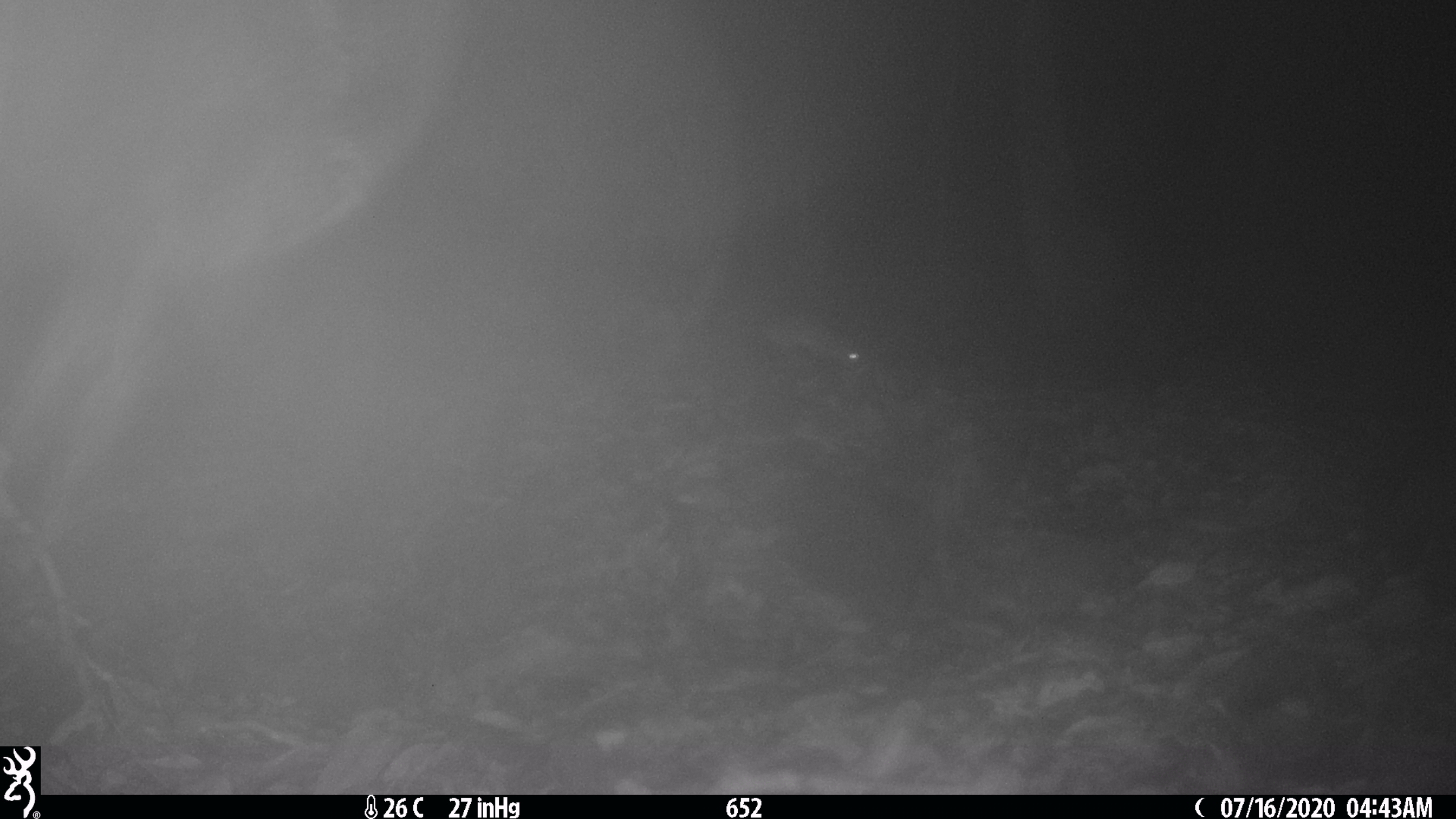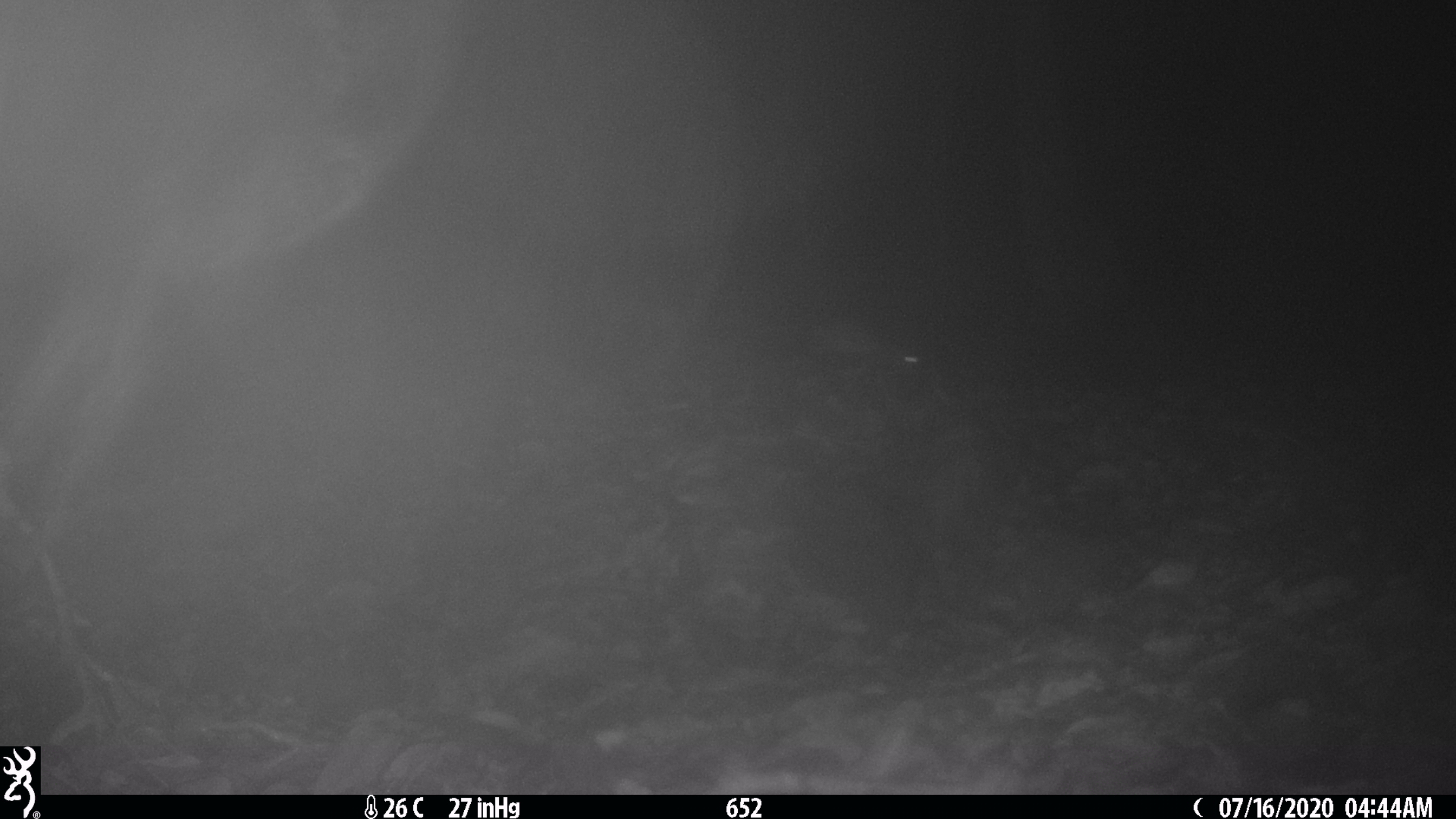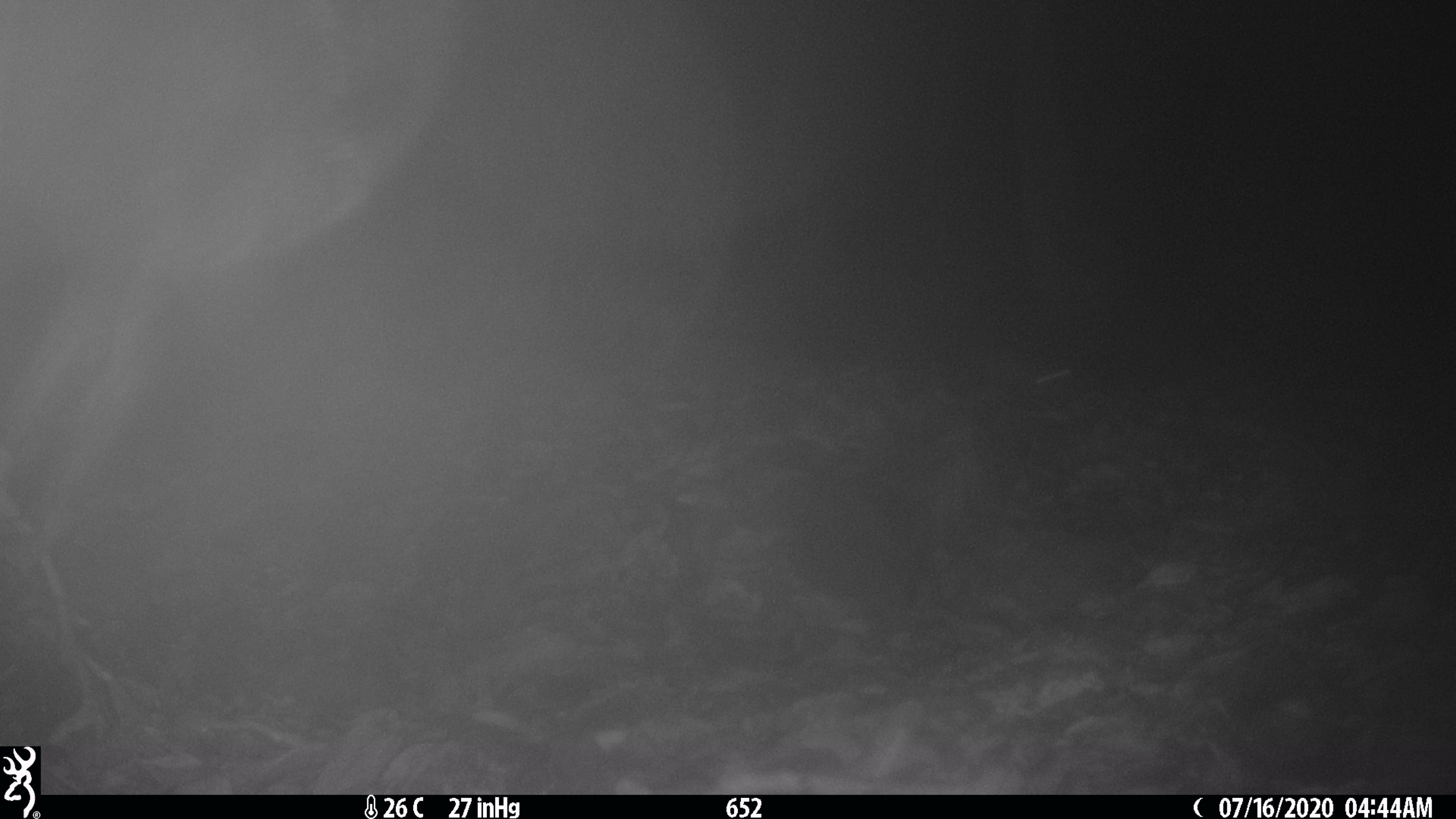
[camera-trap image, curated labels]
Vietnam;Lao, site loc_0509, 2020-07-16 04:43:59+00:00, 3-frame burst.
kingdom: Animalia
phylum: Chordata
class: Mammalia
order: Rodentia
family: Muridae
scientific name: Muridae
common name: old-world mice and rats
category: unidentified murid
Unidentified murid (old-world mice and rats) (Muridae). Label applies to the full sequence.